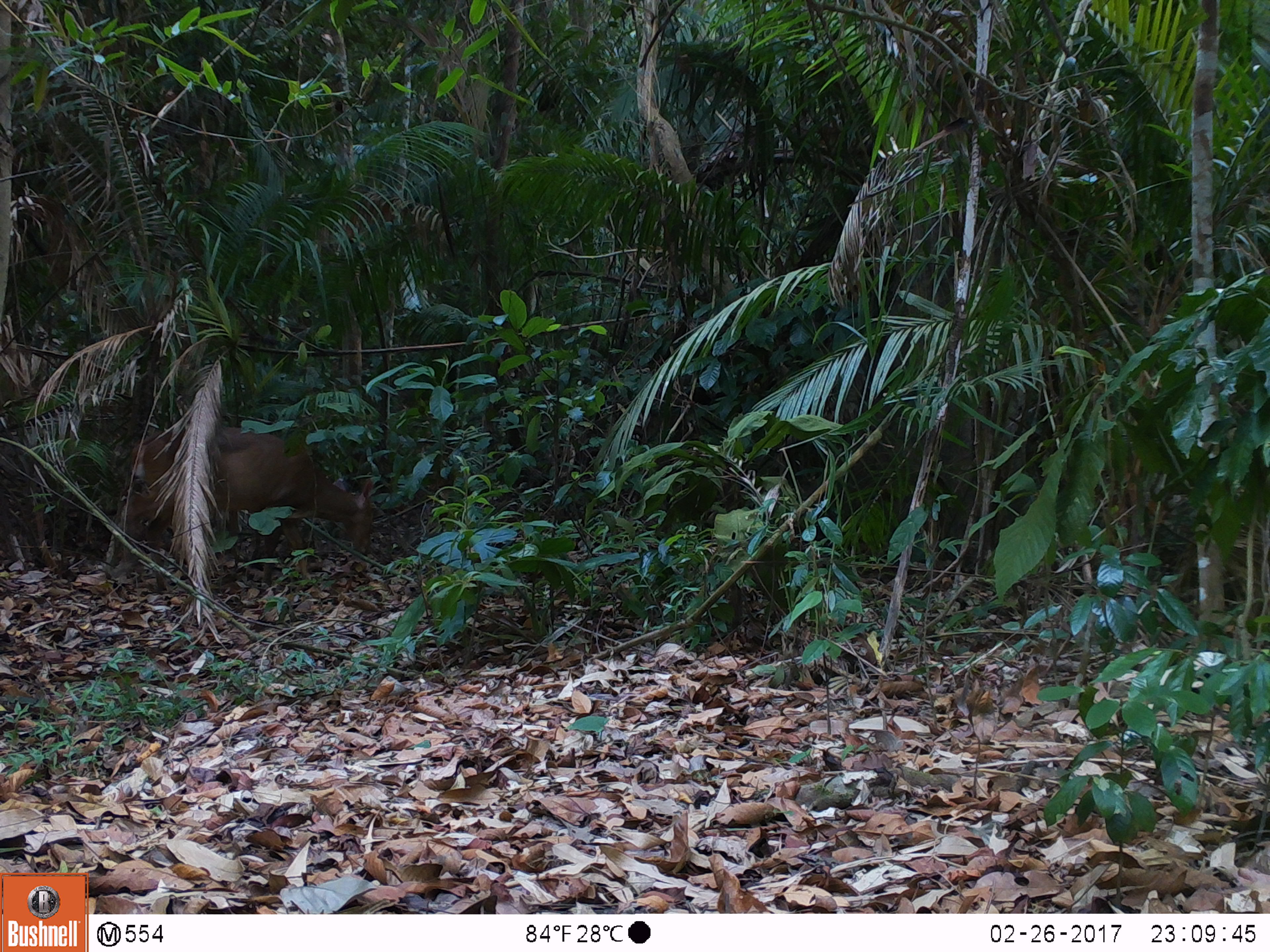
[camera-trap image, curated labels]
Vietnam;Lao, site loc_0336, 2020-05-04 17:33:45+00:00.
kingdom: Animalia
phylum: Chordata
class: Mammalia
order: Artiodactyla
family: Cervidae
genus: Muntiacus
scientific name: Muntiacus vuquangensis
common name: large-antlered muntjac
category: large antlered muntjac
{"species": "large antlered muntjac (large-antlered muntjac) (Muntiacus vuquangensis)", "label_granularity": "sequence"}